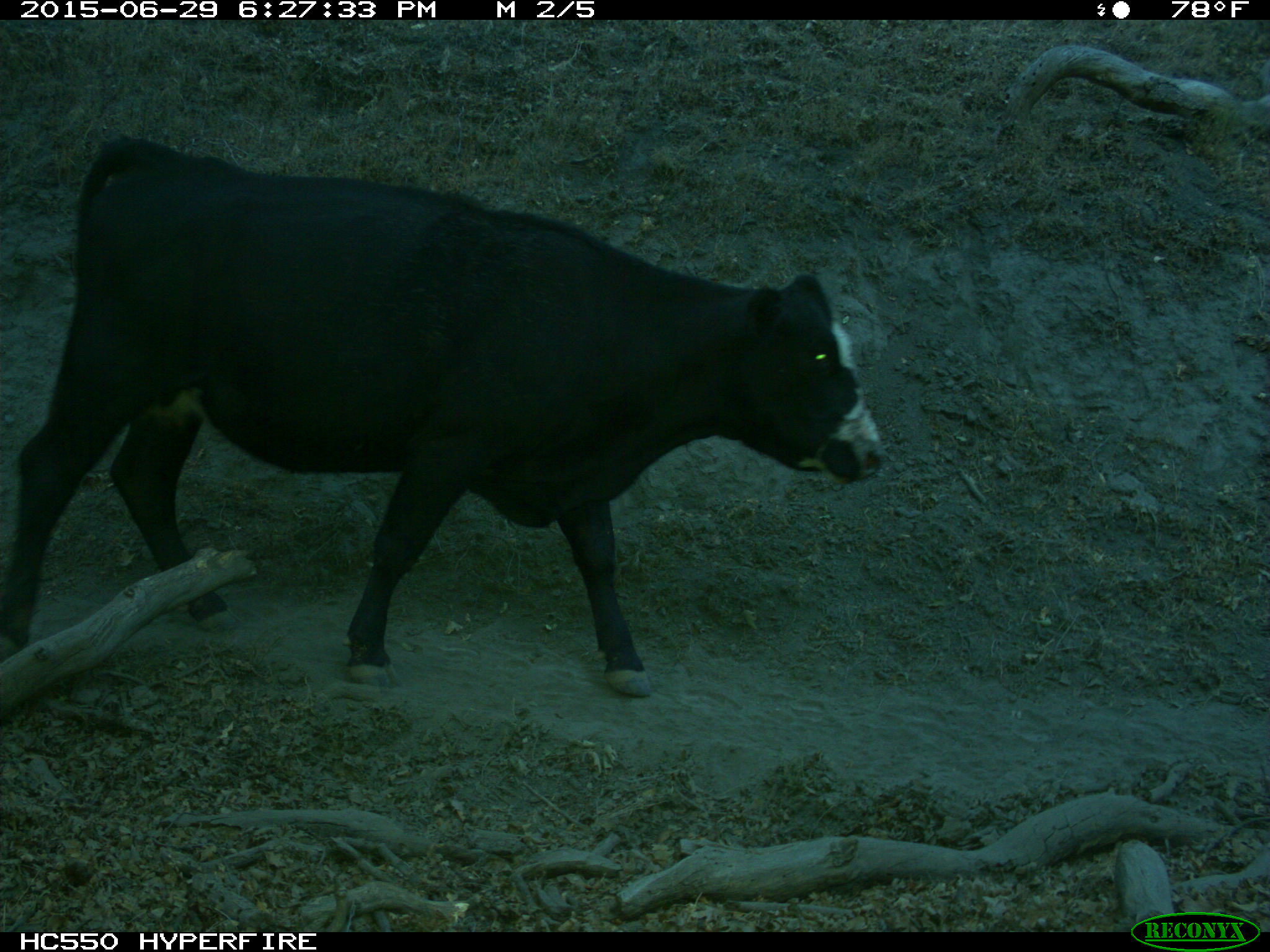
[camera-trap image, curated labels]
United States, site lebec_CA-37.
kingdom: Animalia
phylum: Chordata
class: Mammalia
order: Artiodactyla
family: Bovidae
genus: Bos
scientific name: Bos taurus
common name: domestic cow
Bos taurus (domestic cow).